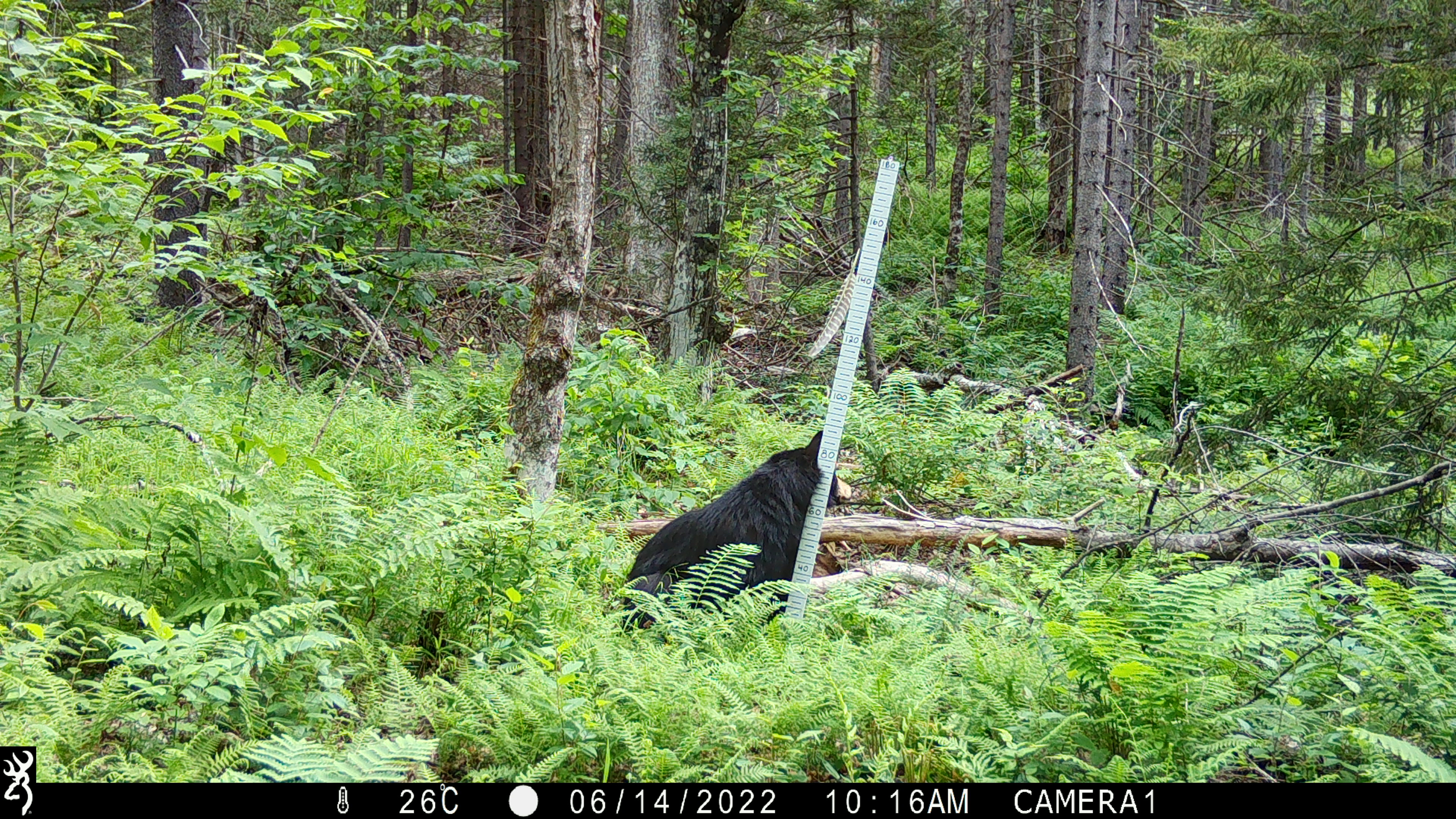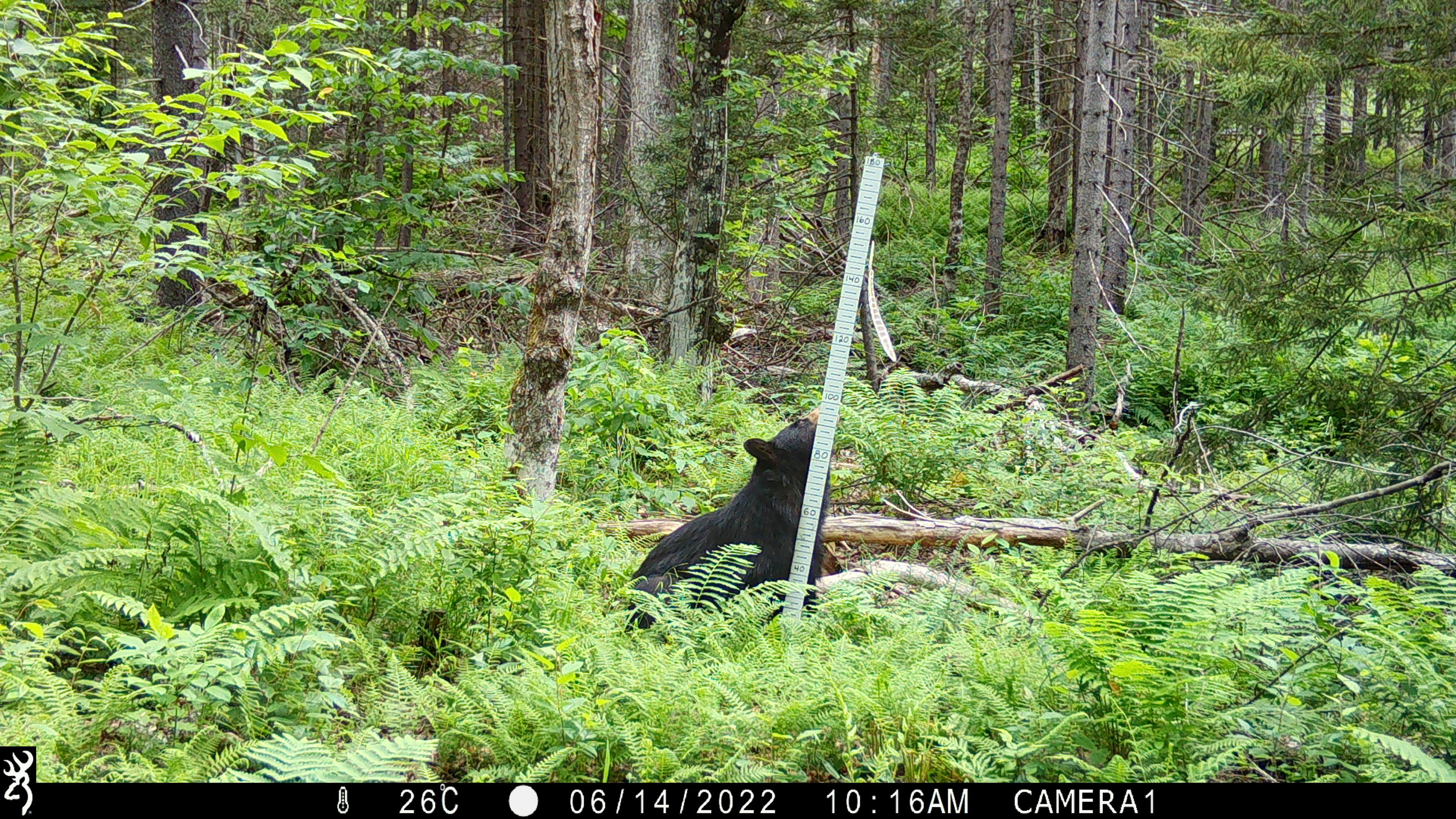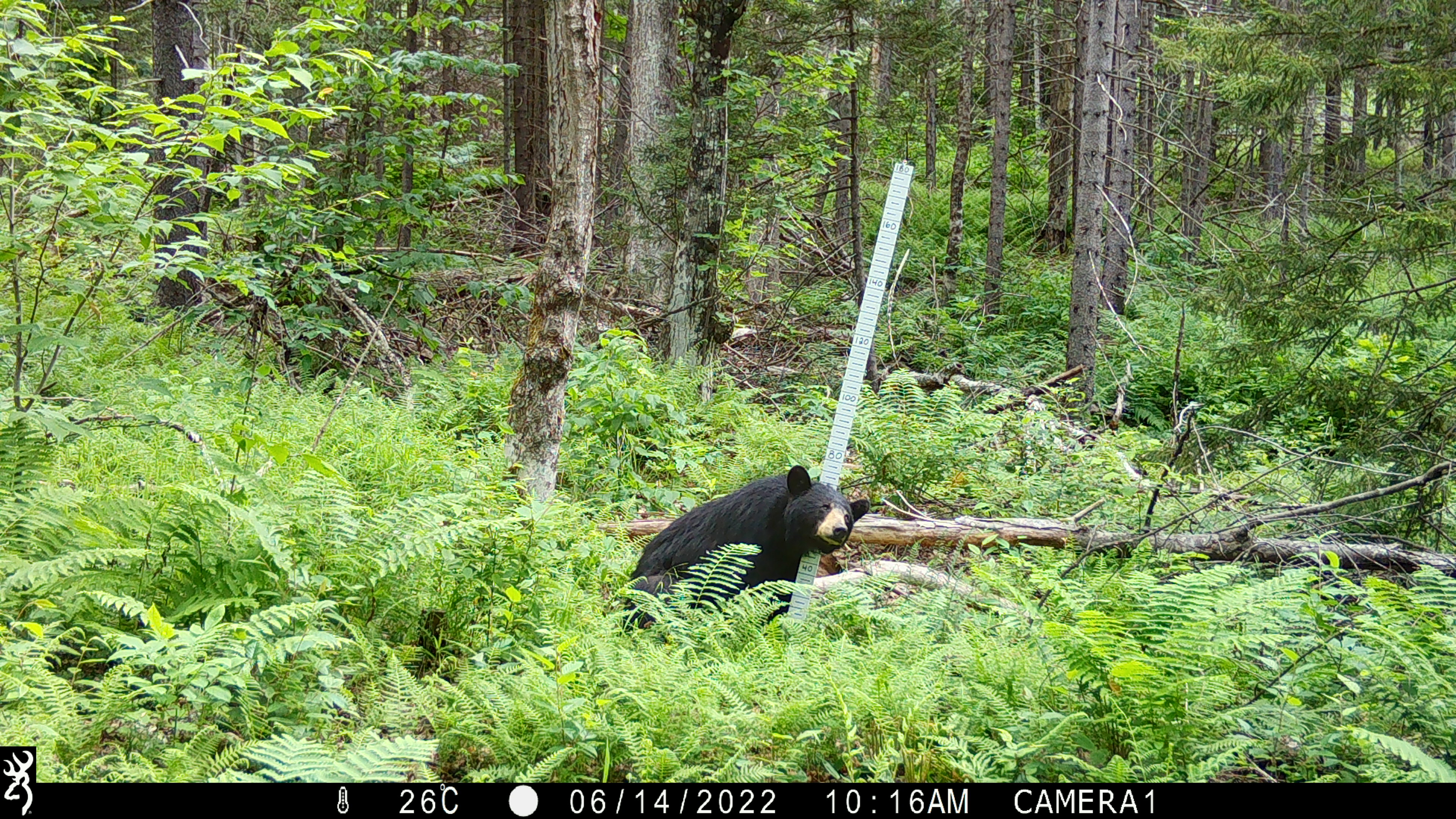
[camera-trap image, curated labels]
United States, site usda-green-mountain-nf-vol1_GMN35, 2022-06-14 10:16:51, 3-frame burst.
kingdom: Animalia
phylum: Chordata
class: Mammalia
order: Carnivora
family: Ursidae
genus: Ursus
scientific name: Ursus americanus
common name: black bear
Black bear (Ursus americanus).